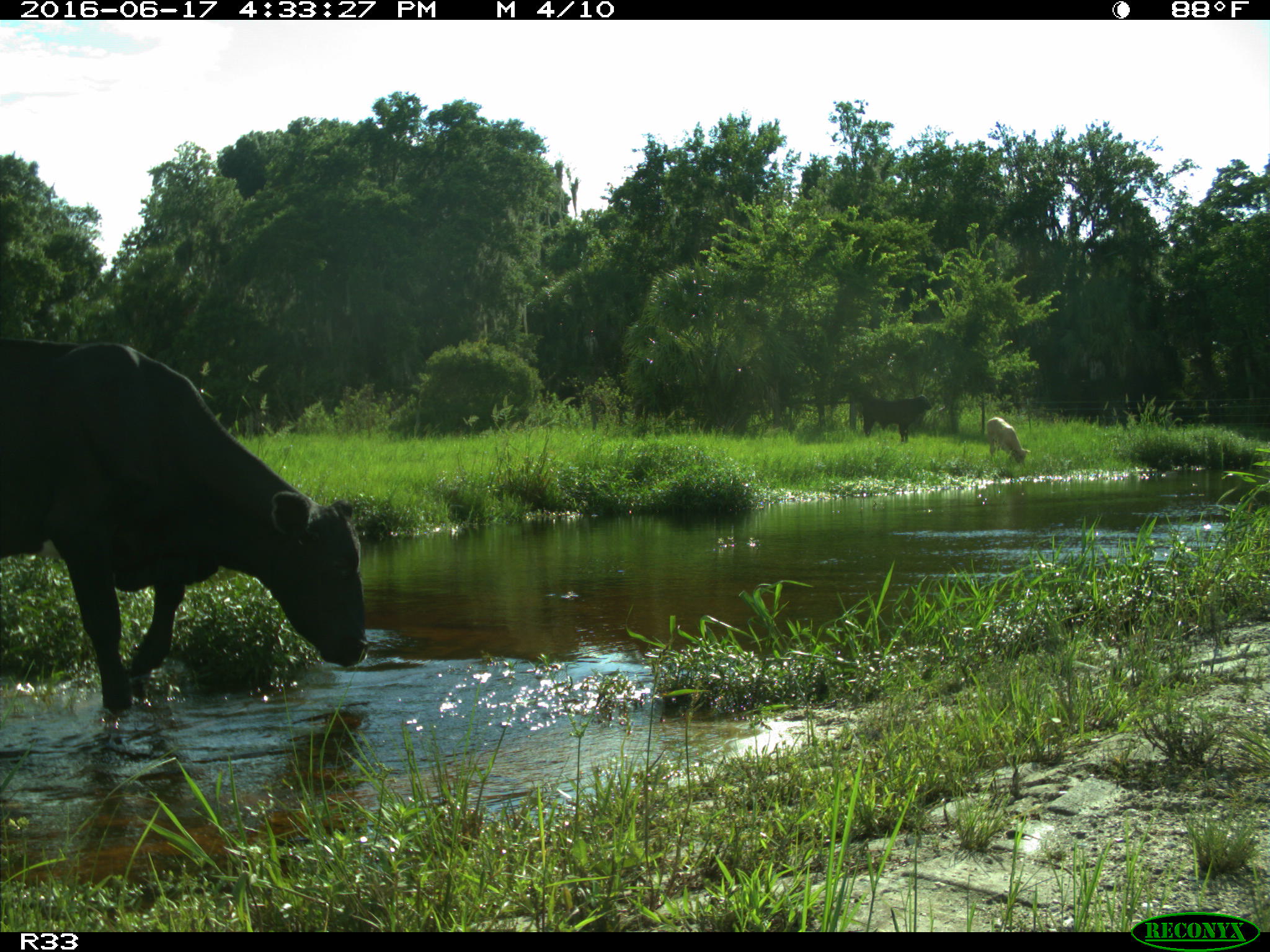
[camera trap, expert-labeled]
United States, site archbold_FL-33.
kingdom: Animalia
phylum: Chordata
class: Mammalia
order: Artiodactyla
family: Bovidae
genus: Bos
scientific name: Bos taurus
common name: domestic cow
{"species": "Bos taurus (domestic cow)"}